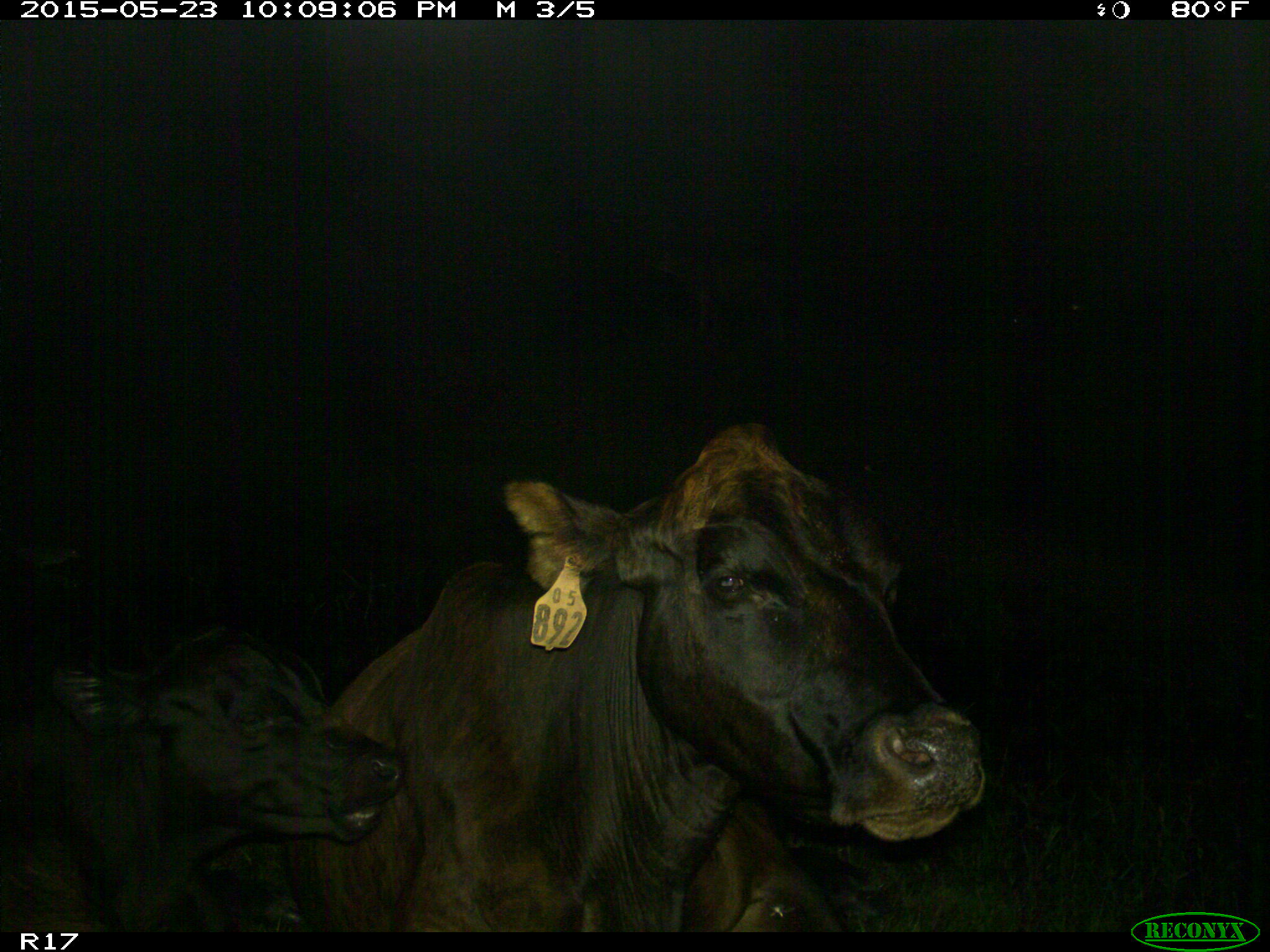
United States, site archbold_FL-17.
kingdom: Animalia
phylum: Chordata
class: Mammalia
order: Artiodactyla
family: Bovidae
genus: Bos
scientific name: Bos taurus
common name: domestic cow